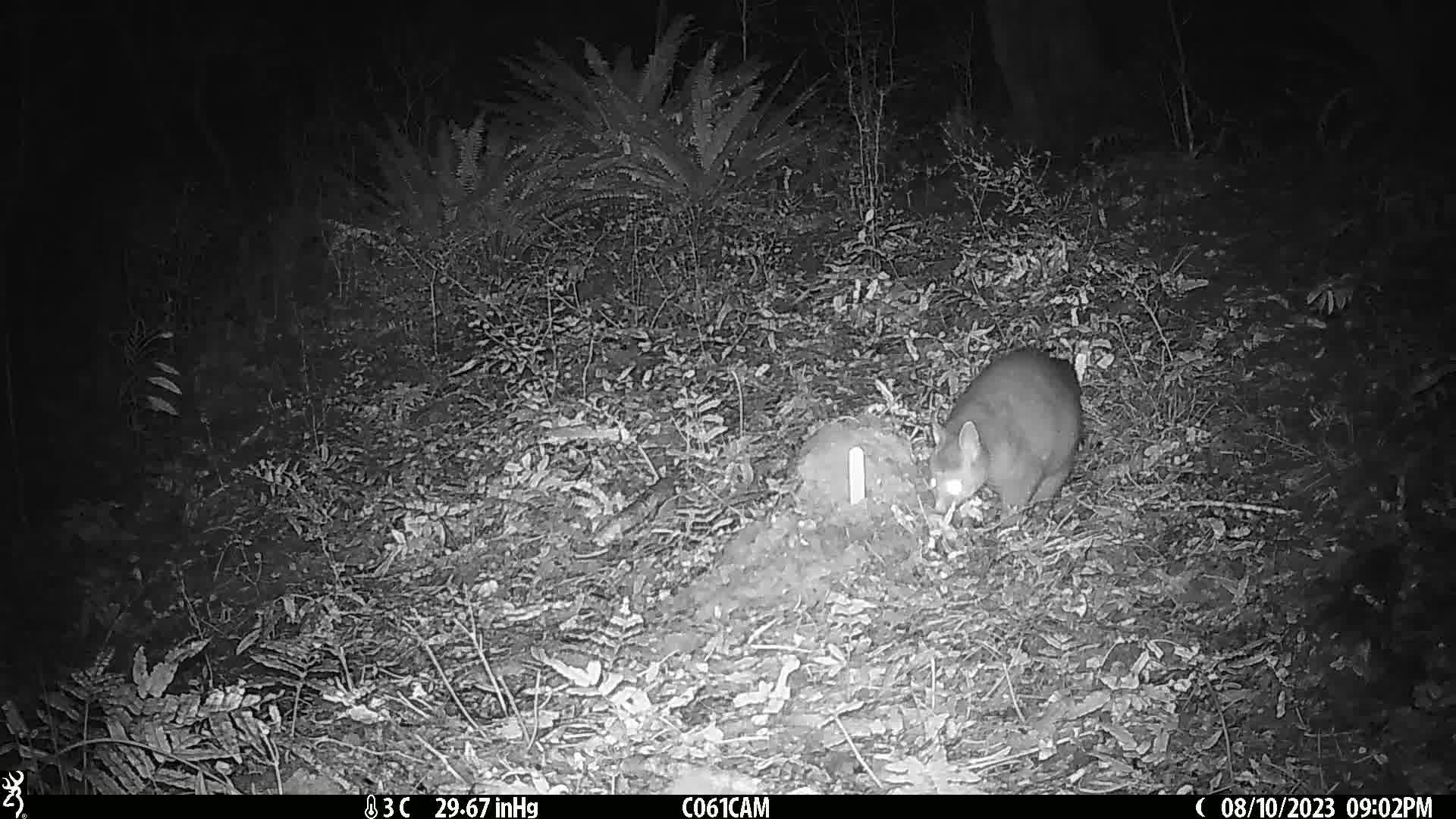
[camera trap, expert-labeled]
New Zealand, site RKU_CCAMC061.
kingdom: Animalia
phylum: Chordata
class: Mammalia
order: Diprotodontia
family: Phalangeridae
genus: Trichosurus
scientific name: Trichosurus vulpecula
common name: common brushtail possum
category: possum